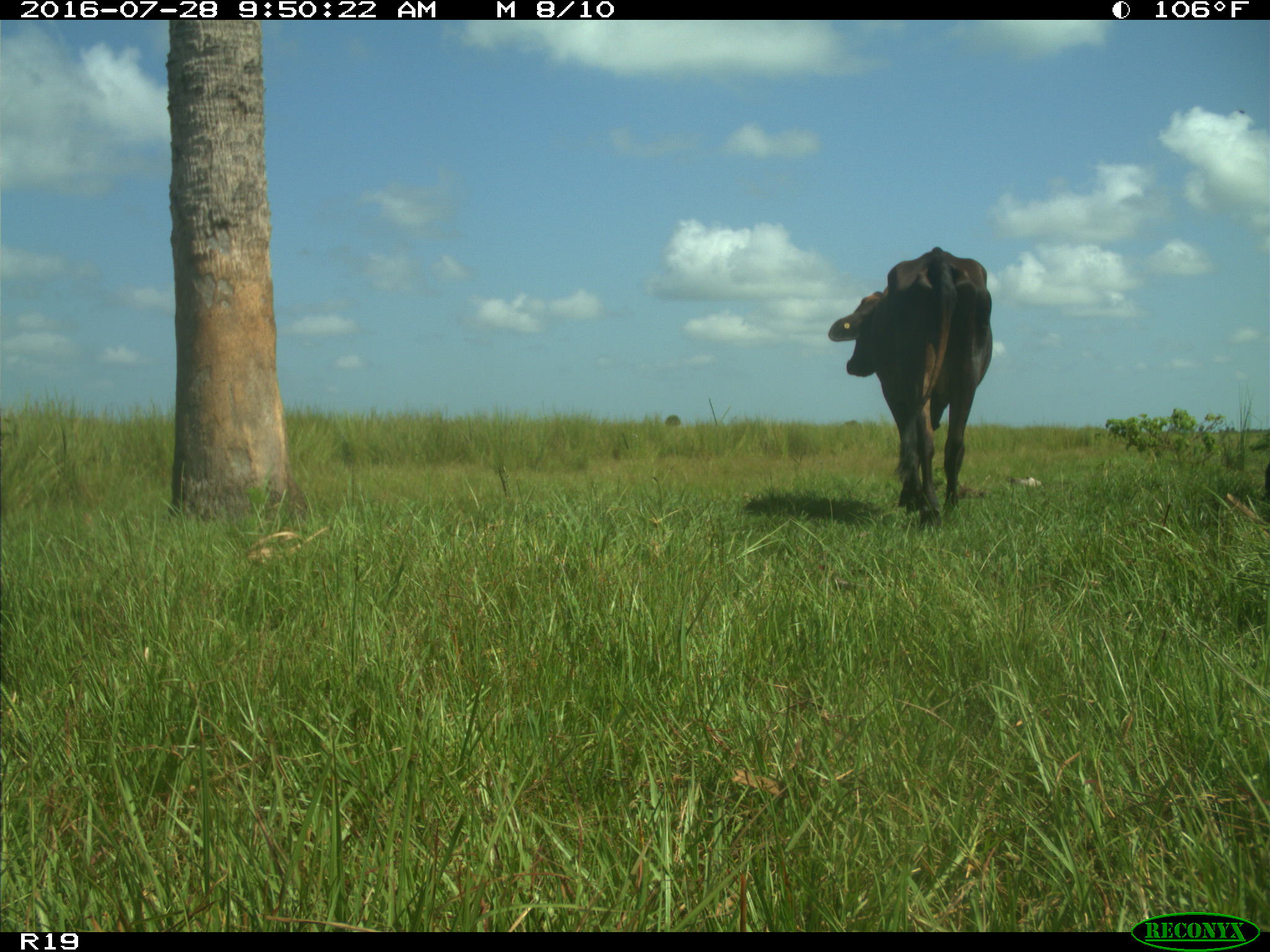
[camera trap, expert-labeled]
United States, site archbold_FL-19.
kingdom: Animalia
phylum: Chordata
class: Mammalia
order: Artiodactyla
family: Bovidae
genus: Bos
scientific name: Bos taurus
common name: domestic cow